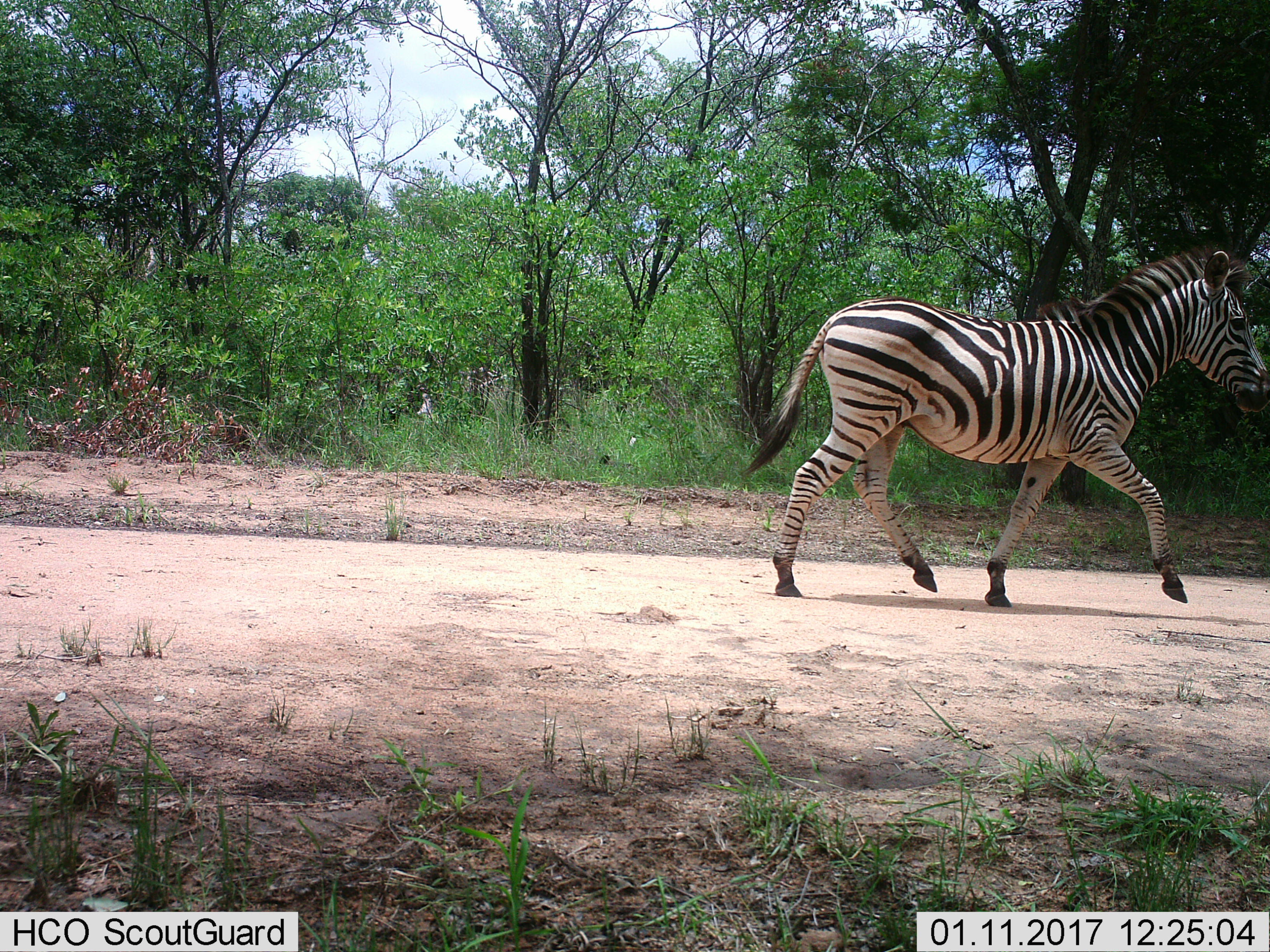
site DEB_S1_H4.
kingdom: Animalia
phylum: Chordata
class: Mammalia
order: Perissodactyla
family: Equidae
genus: Equus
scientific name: Equus quagga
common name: plains zebra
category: zebraplains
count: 1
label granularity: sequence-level